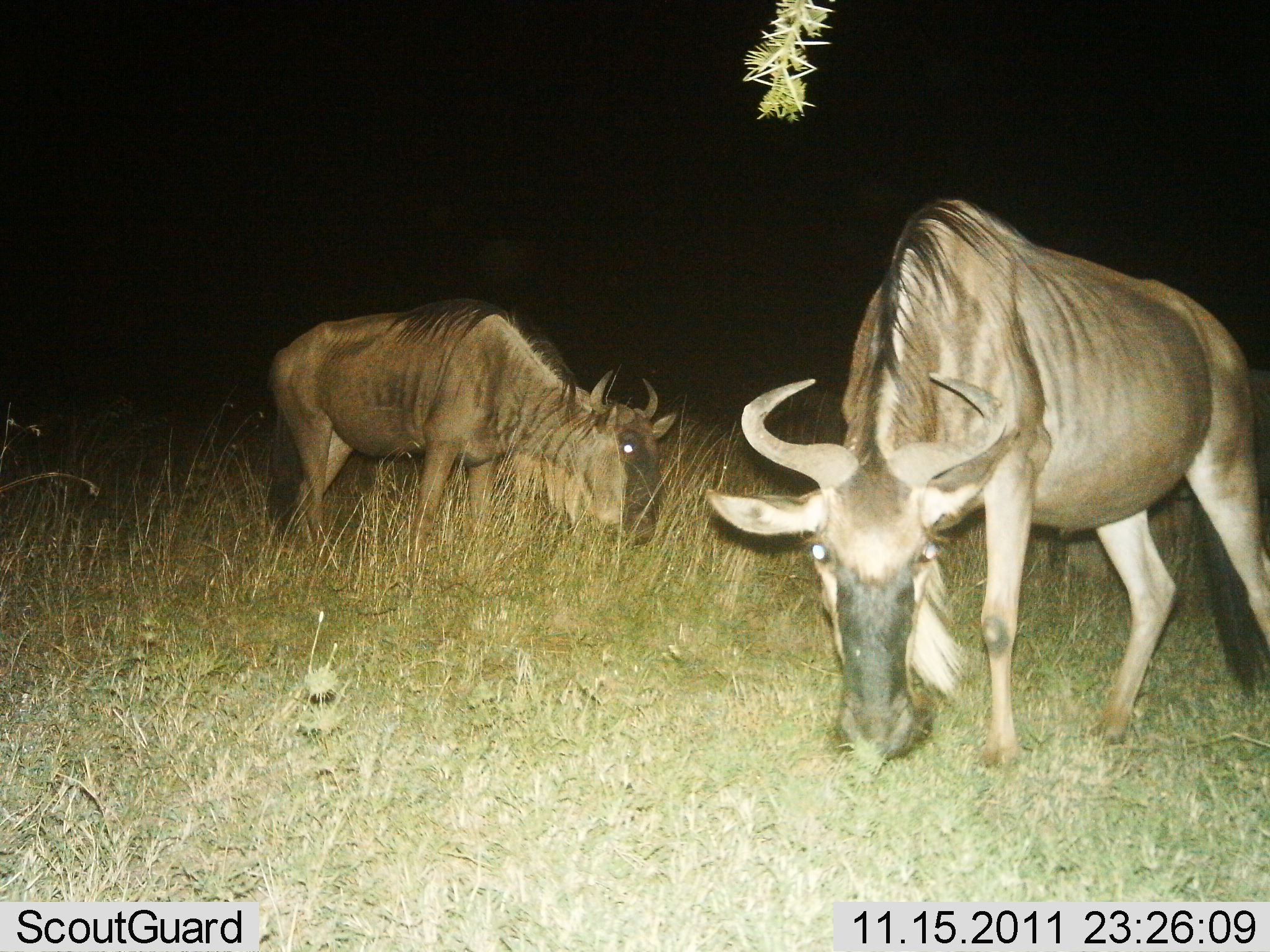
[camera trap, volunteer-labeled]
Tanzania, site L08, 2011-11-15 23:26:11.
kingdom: Animalia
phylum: Chordata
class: Mammalia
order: Artiodactyla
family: Bovidae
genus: Connochaetes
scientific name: Connochaetes taurinus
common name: blue wildebeest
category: wildebeest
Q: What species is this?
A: Wildebeest (blue wildebeest) (Connochaetes taurinus).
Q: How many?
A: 2.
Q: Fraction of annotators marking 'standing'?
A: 21%.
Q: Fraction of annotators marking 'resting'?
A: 0%.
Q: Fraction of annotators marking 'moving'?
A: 14%.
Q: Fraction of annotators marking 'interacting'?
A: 7%.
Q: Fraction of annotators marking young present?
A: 0%.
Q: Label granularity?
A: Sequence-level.